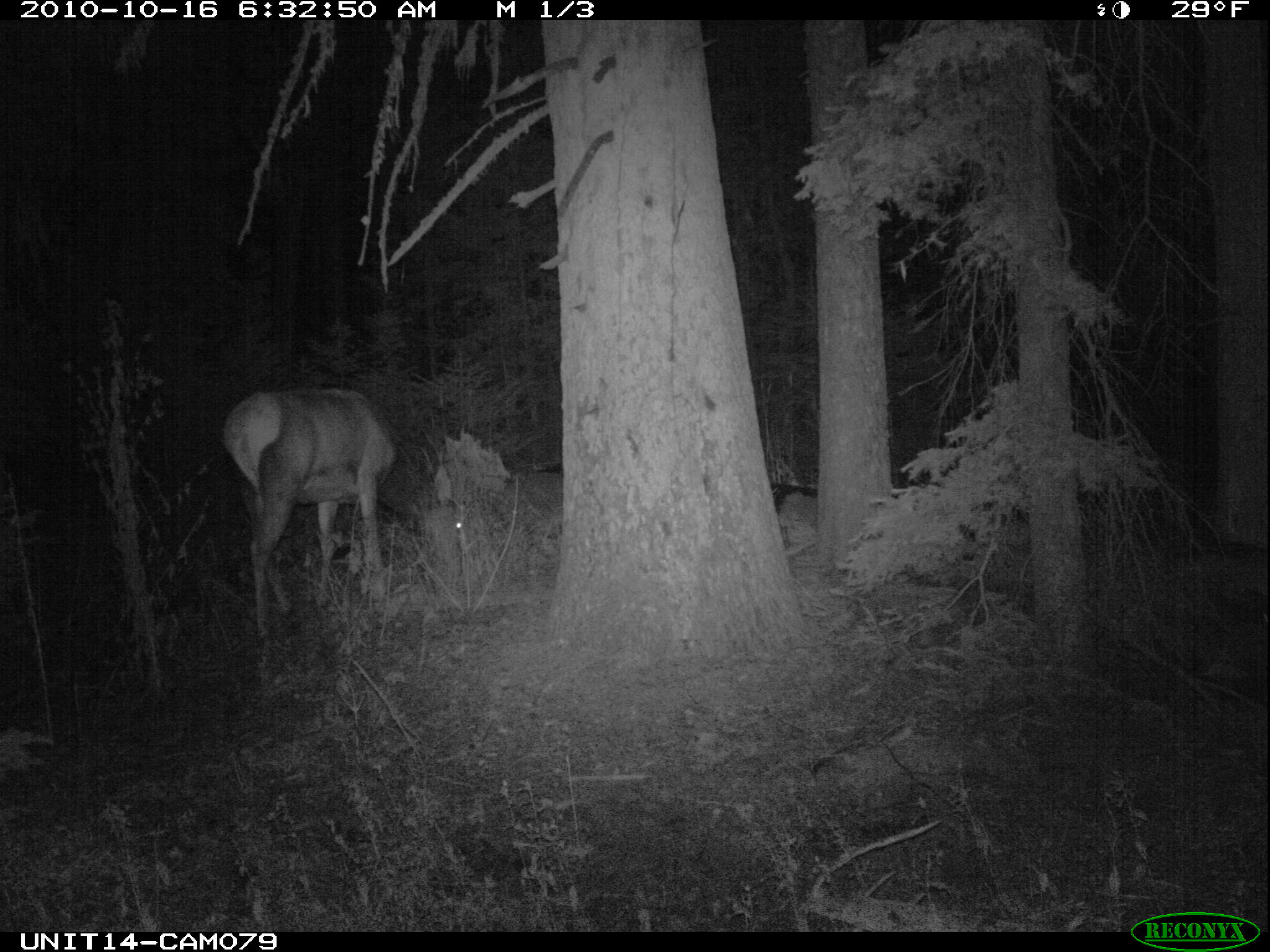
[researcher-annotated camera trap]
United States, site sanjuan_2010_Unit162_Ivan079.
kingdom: Animalia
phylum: Chordata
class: Mammalia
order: Artiodactyla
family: Cervidae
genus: Cervus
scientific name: Cervus elaphus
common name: red deer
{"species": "Cervus elaphus (red deer)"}